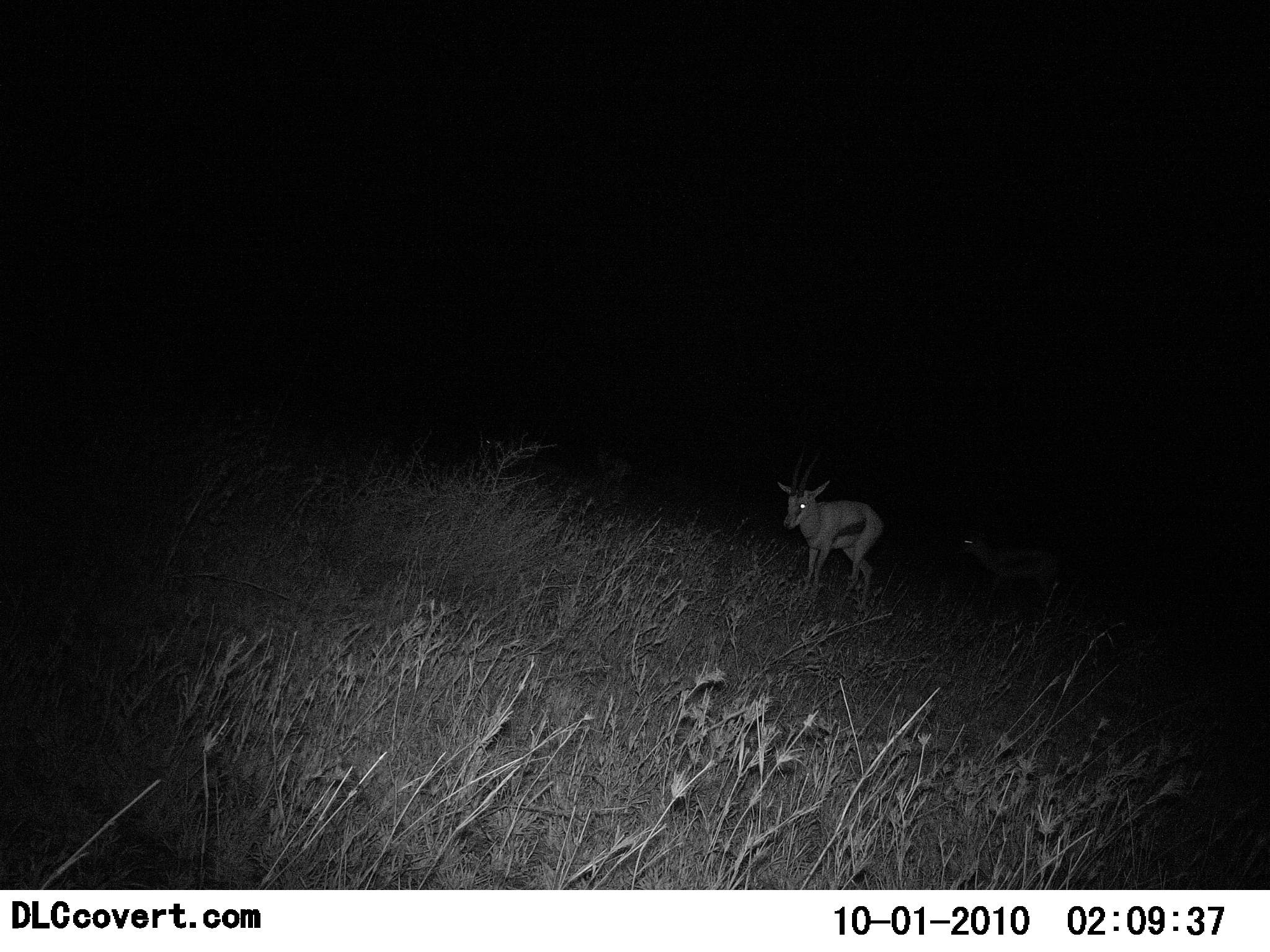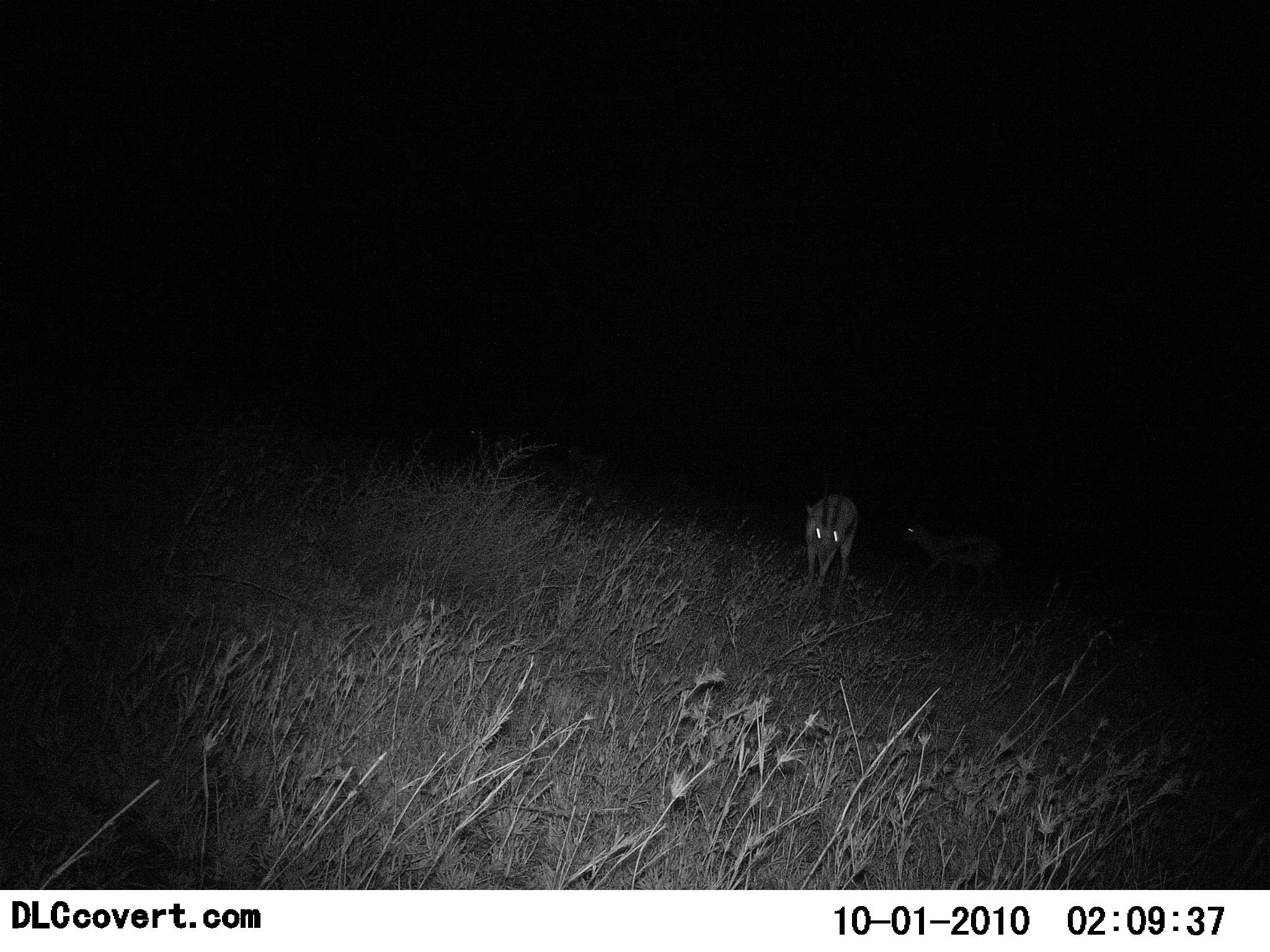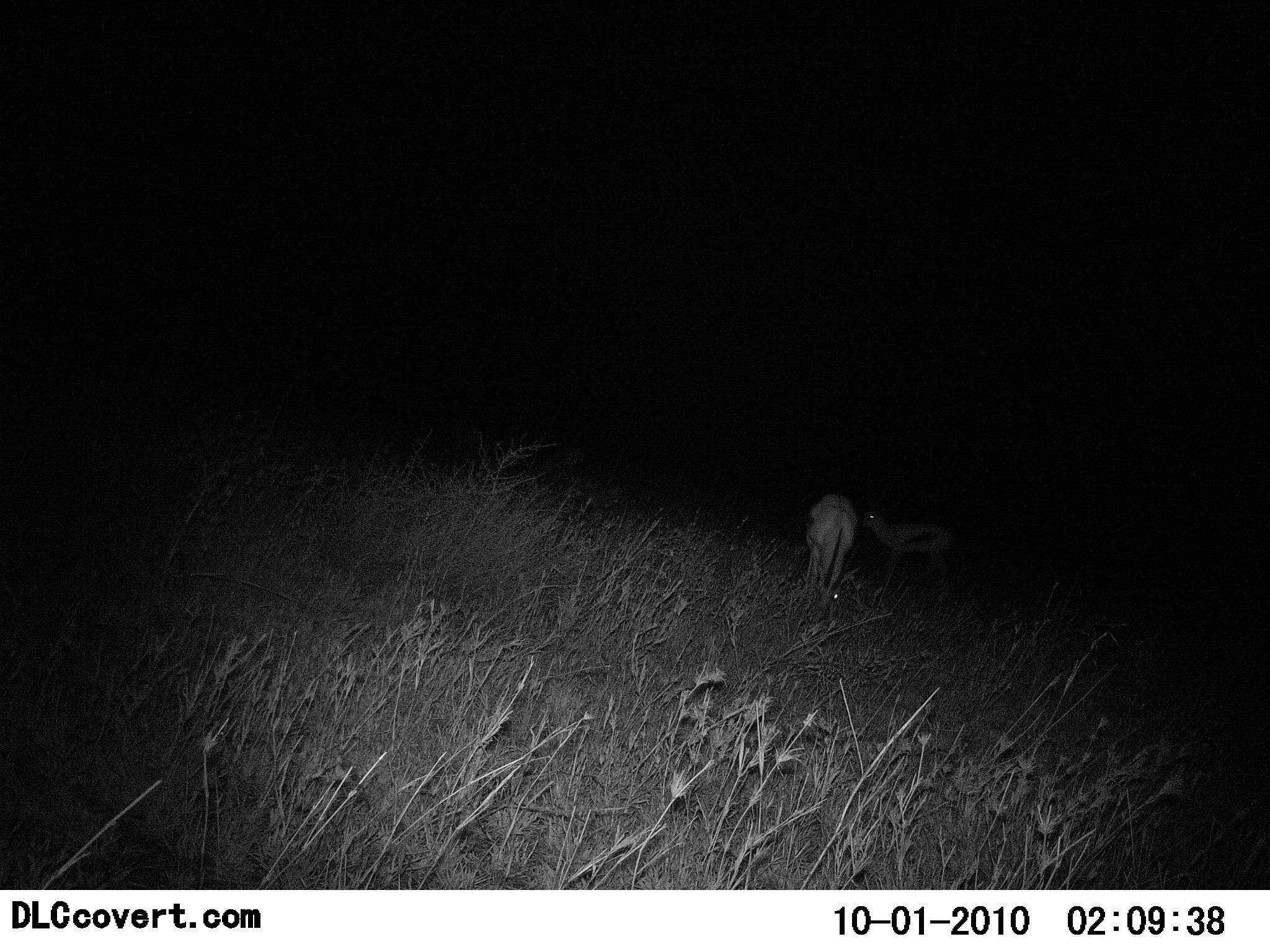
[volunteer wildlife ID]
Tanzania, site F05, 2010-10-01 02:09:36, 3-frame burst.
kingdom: Animalia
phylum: Chordata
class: Mammalia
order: Artiodactyla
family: Bovidae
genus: Eudorcas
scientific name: Eudorcas thomsonii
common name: thomson's gazelle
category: gazellethomsons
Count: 2.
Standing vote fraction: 43%.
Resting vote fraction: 0%.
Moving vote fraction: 64%.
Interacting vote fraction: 0%.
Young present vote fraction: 0%.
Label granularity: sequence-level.